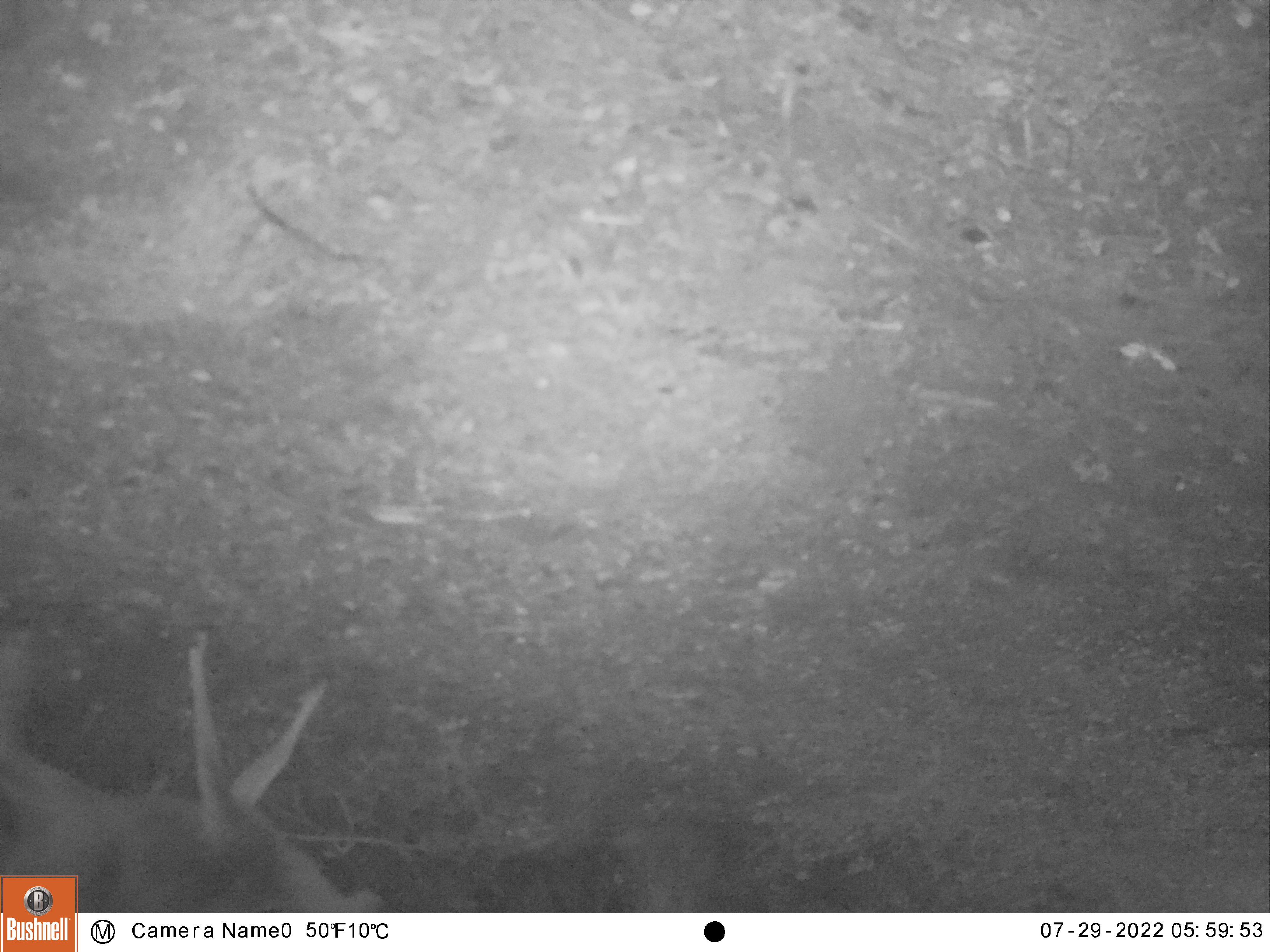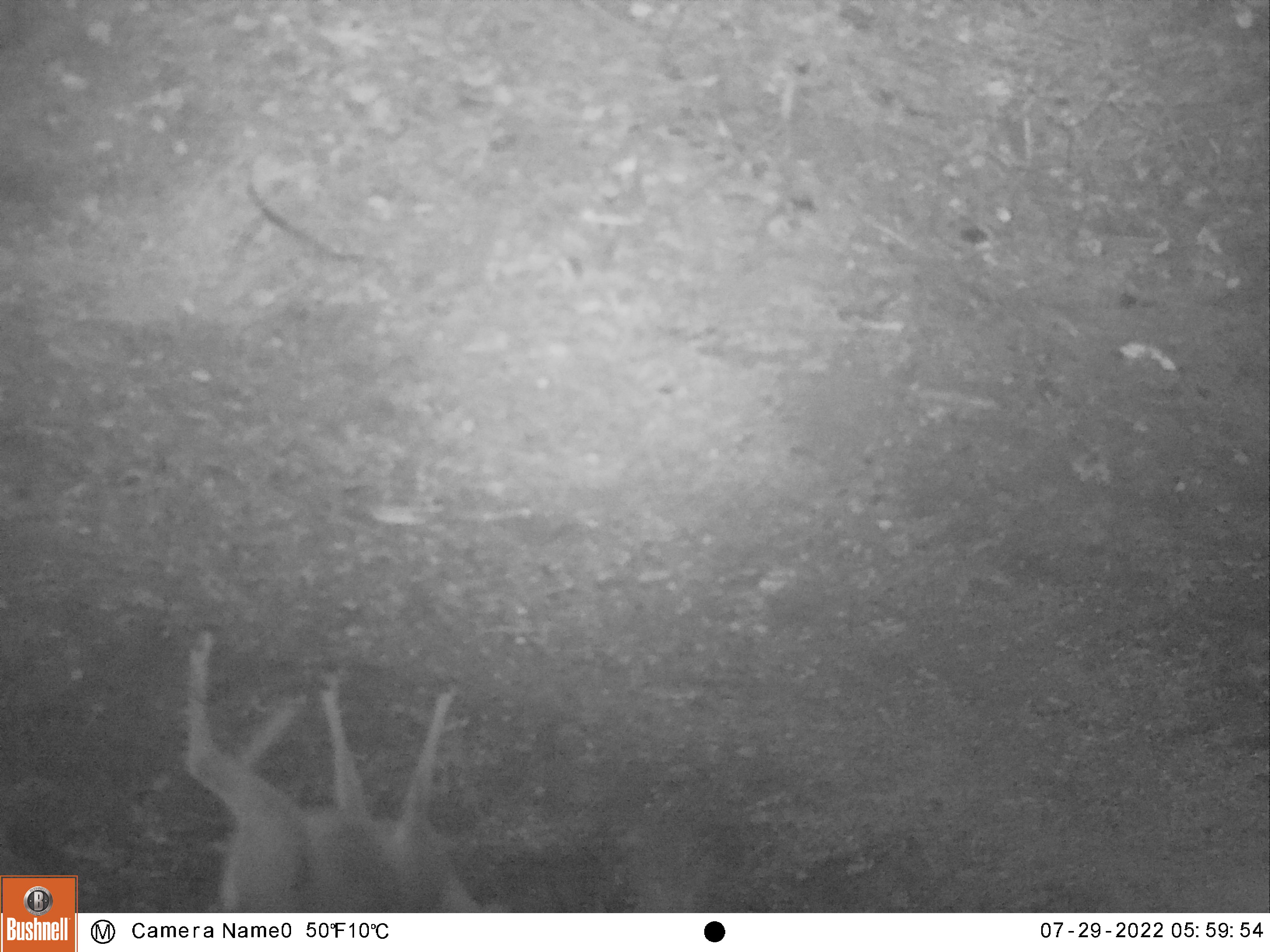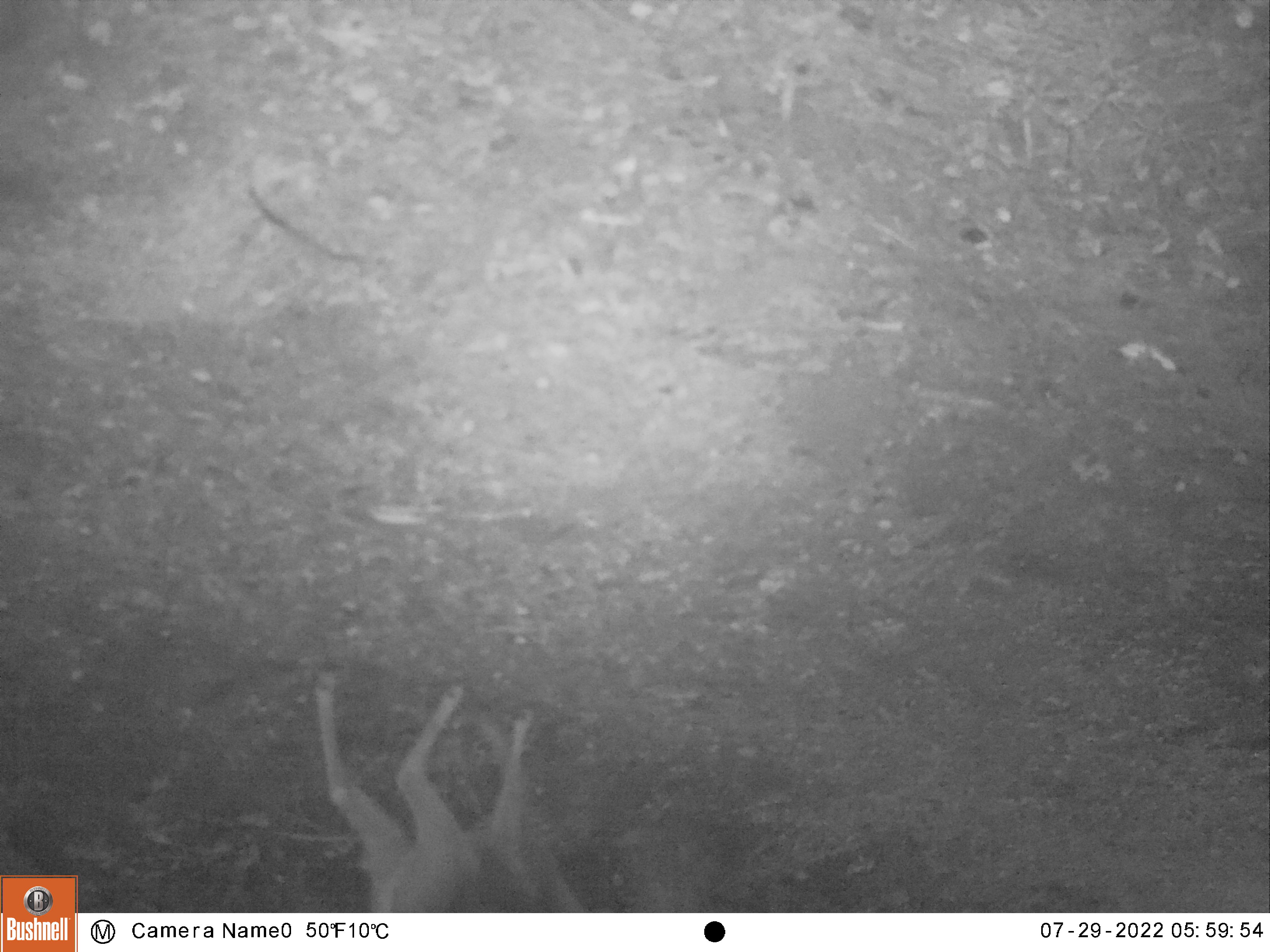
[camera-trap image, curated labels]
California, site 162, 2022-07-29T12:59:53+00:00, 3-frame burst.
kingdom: Animalia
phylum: Chordata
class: Mammalia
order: Artiodactyla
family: Cervidae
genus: Odocoileus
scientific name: Odocoileus hemionus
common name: mule deer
Mule deer (Odocoileus hemionus).